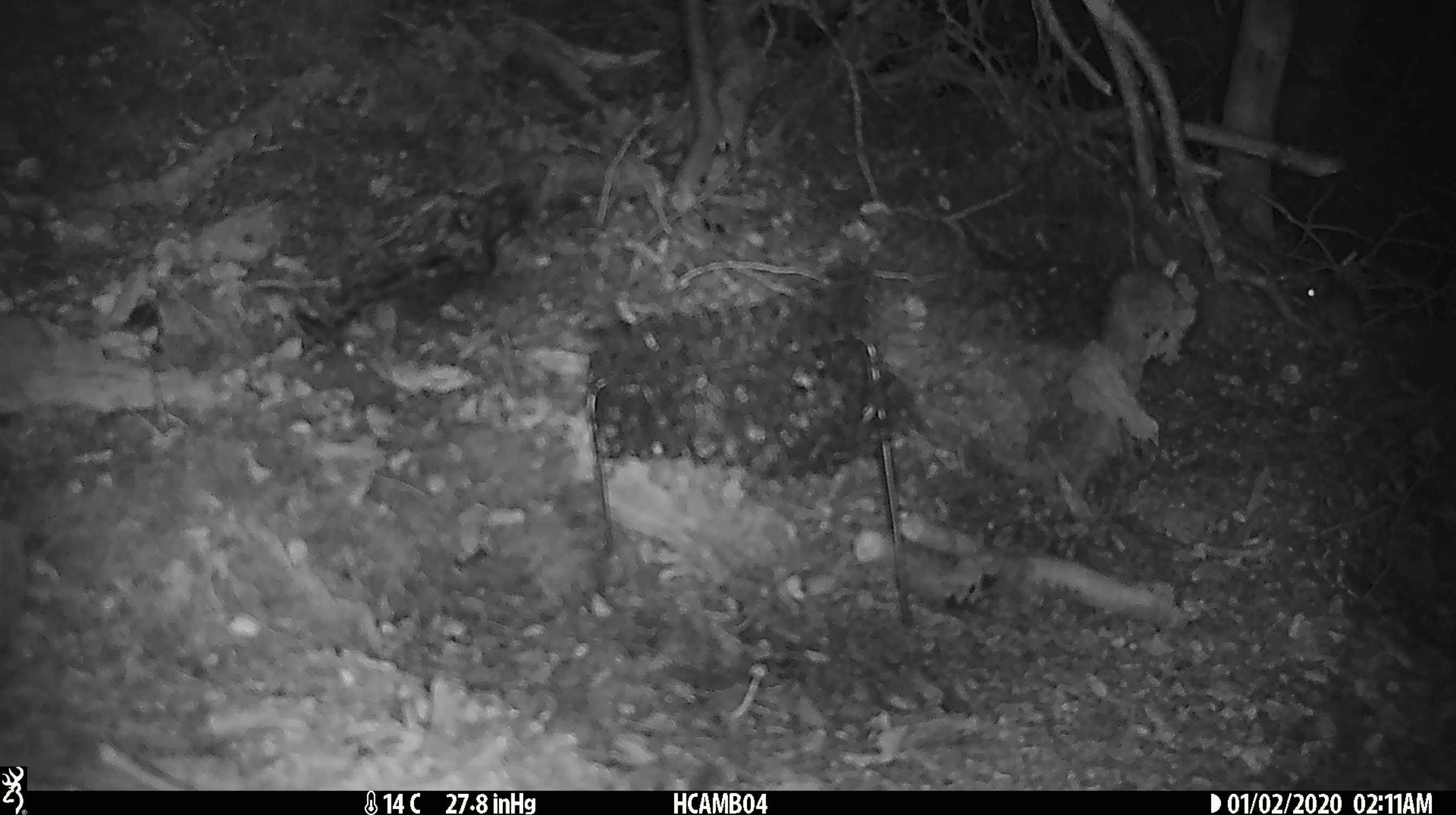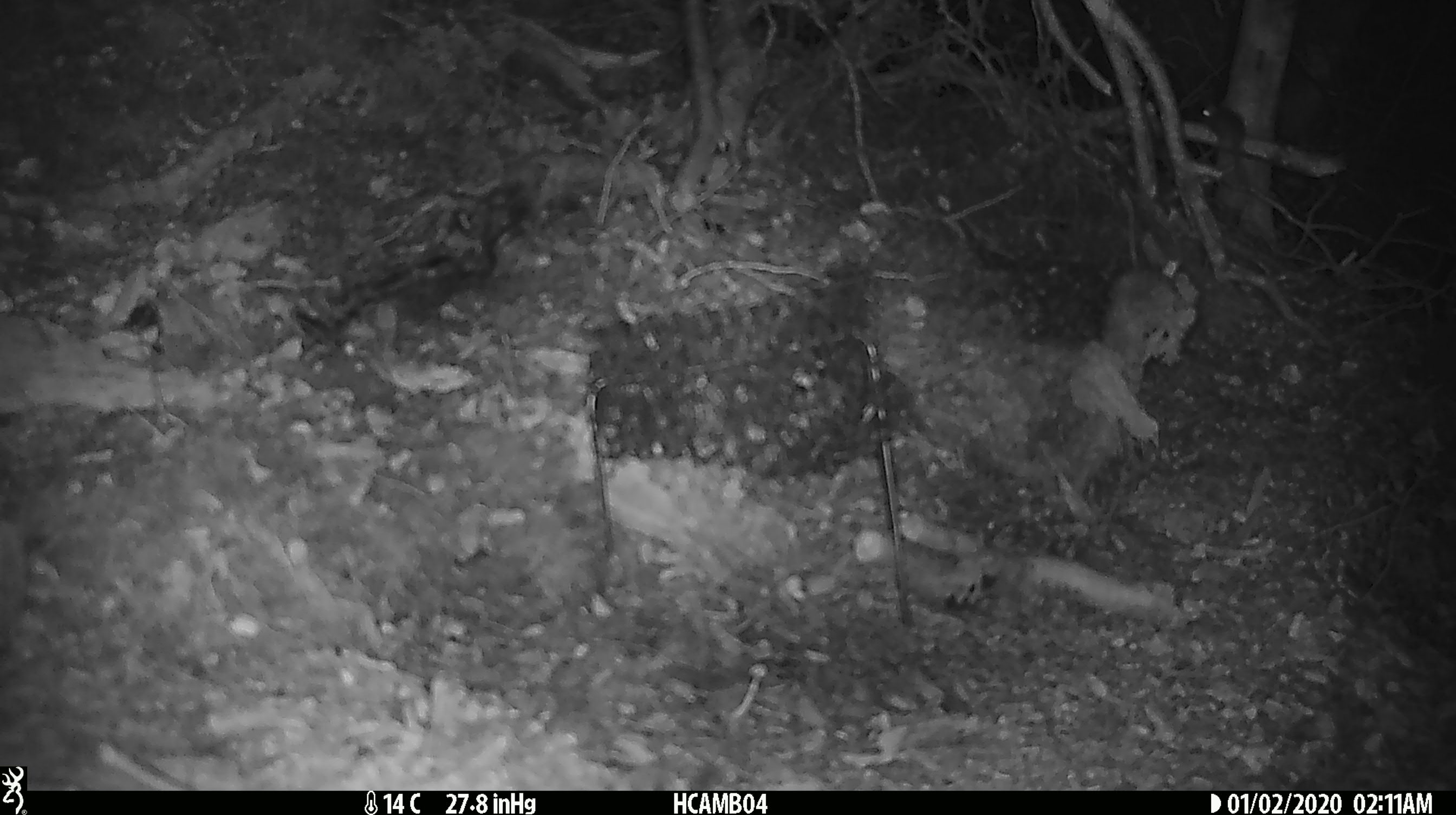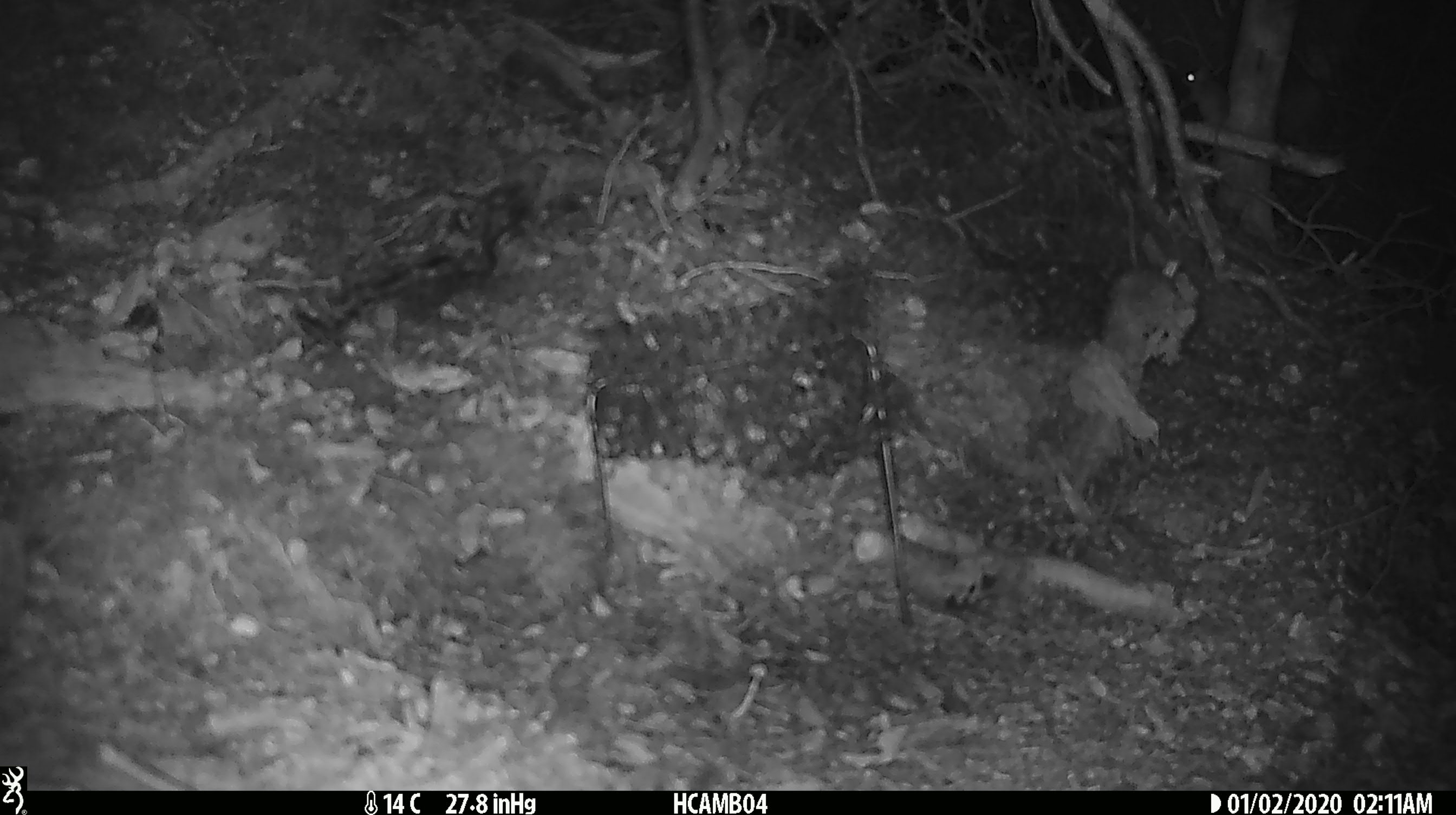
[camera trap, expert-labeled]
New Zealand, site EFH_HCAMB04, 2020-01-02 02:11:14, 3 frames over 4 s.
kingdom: Animalia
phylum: Chordata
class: Mammalia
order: Rodentia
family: Muridae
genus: Mus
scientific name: Mus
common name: mouse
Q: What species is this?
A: Mouse (Mus).